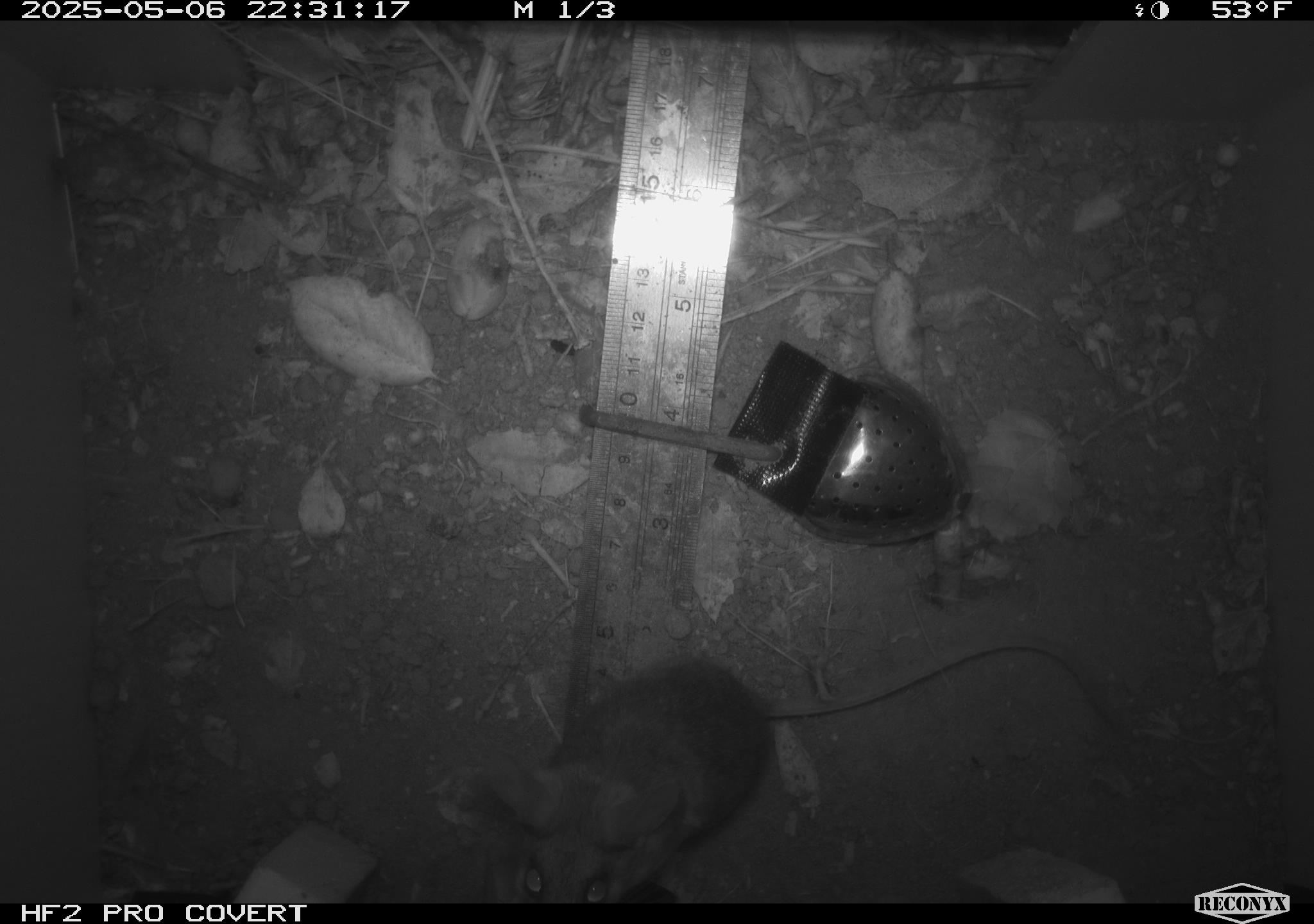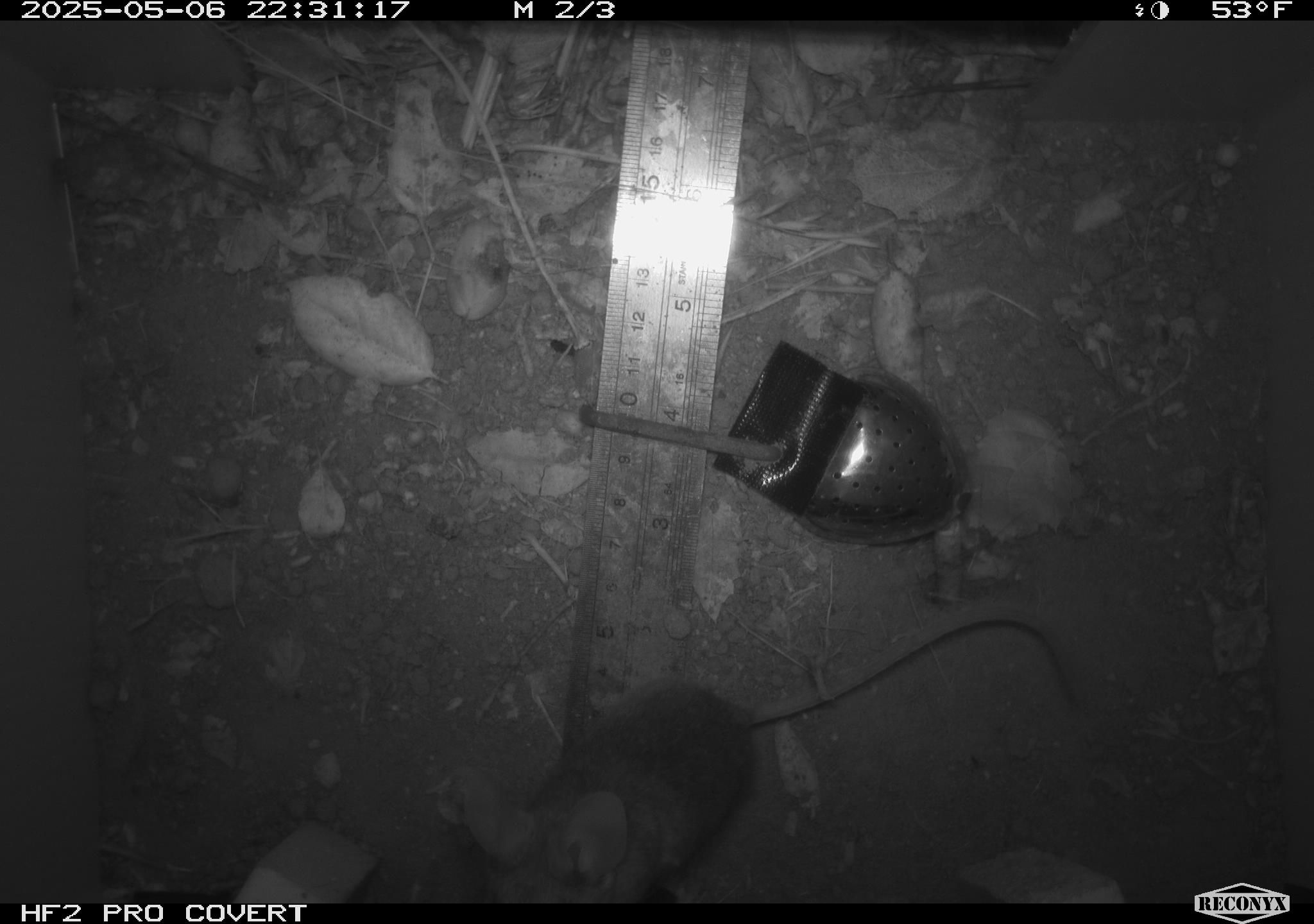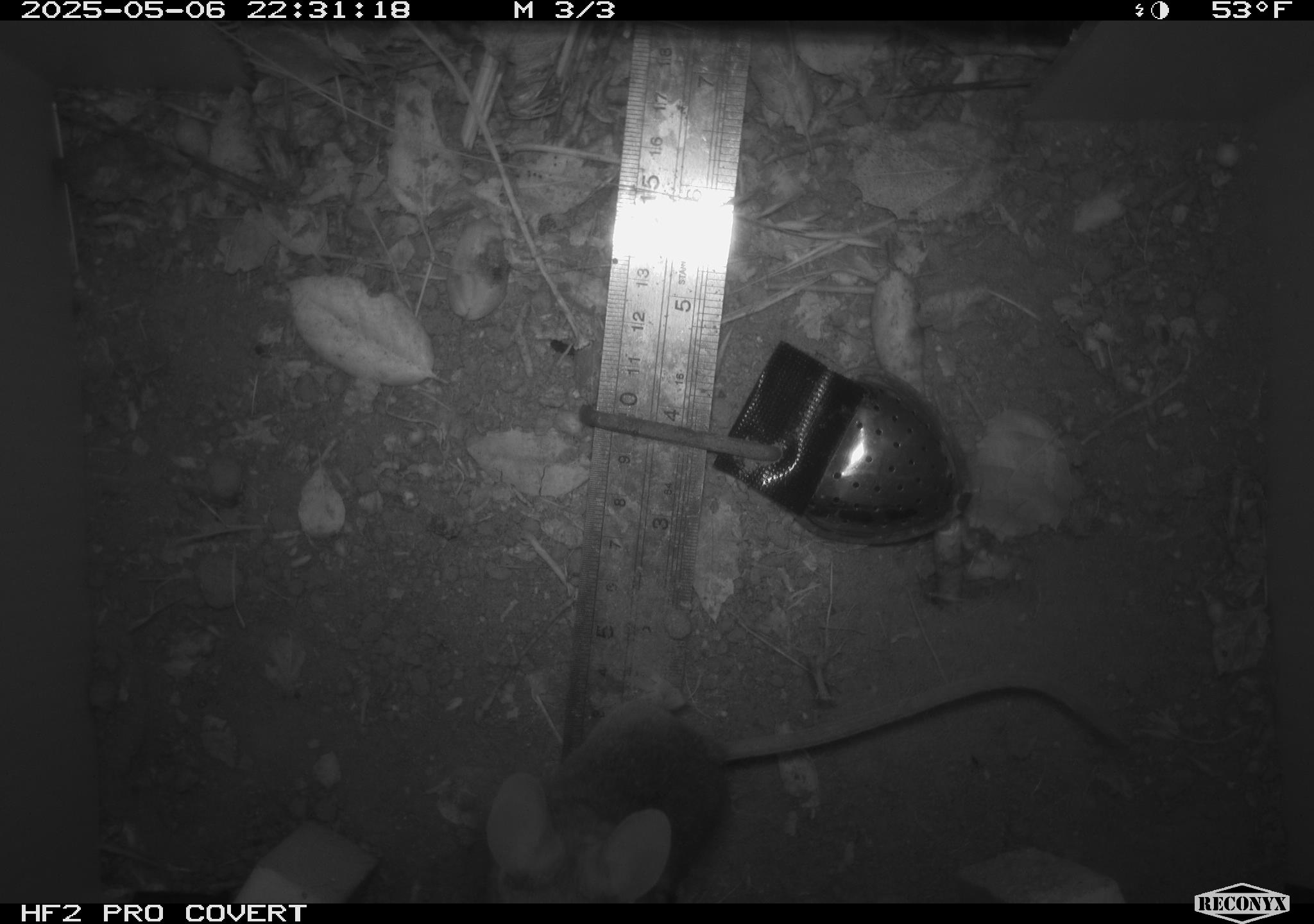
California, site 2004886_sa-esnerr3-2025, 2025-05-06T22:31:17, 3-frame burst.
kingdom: Animalia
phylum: Chordata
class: Mammalia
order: Rodentia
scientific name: Rodentia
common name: rodent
Rodent (Rodentia).